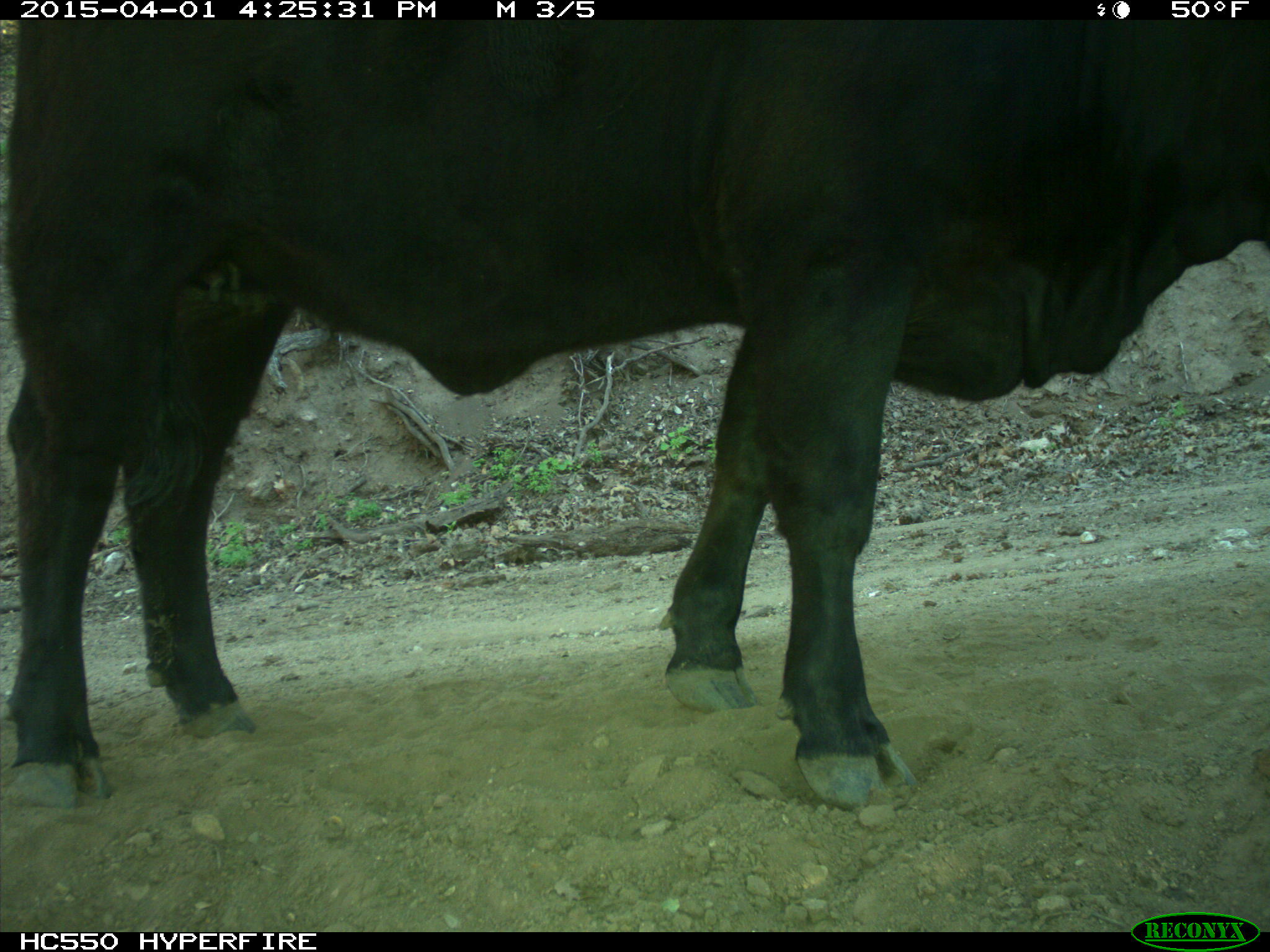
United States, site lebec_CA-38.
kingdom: Animalia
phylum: Chordata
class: Mammalia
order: Artiodactyla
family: Bovidae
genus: Bos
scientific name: Bos taurus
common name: domestic cow